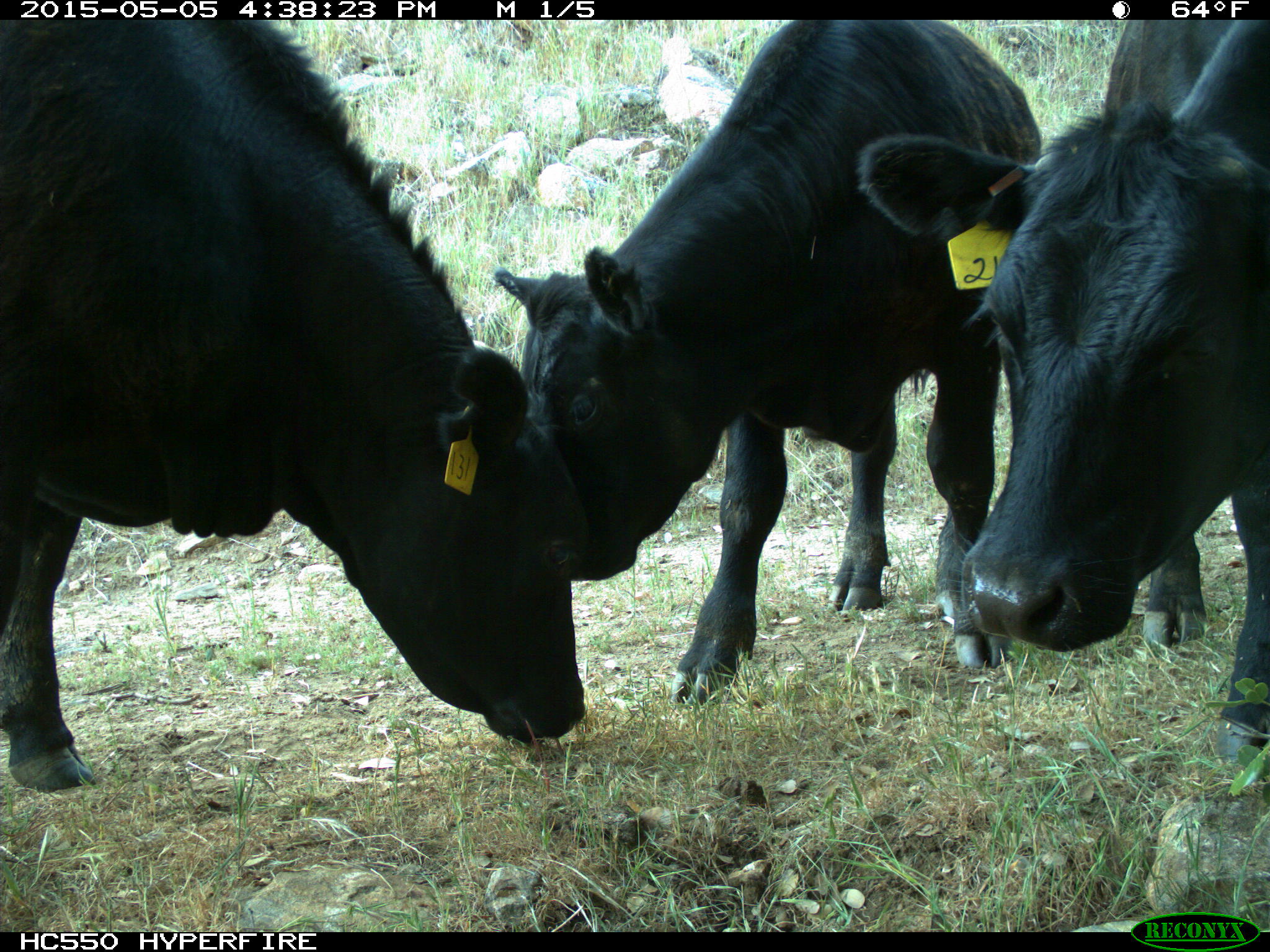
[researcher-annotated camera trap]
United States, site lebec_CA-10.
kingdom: Animalia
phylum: Chordata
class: Mammalia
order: Artiodactyla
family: Bovidae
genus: Bos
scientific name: Bos taurus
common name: domestic cow